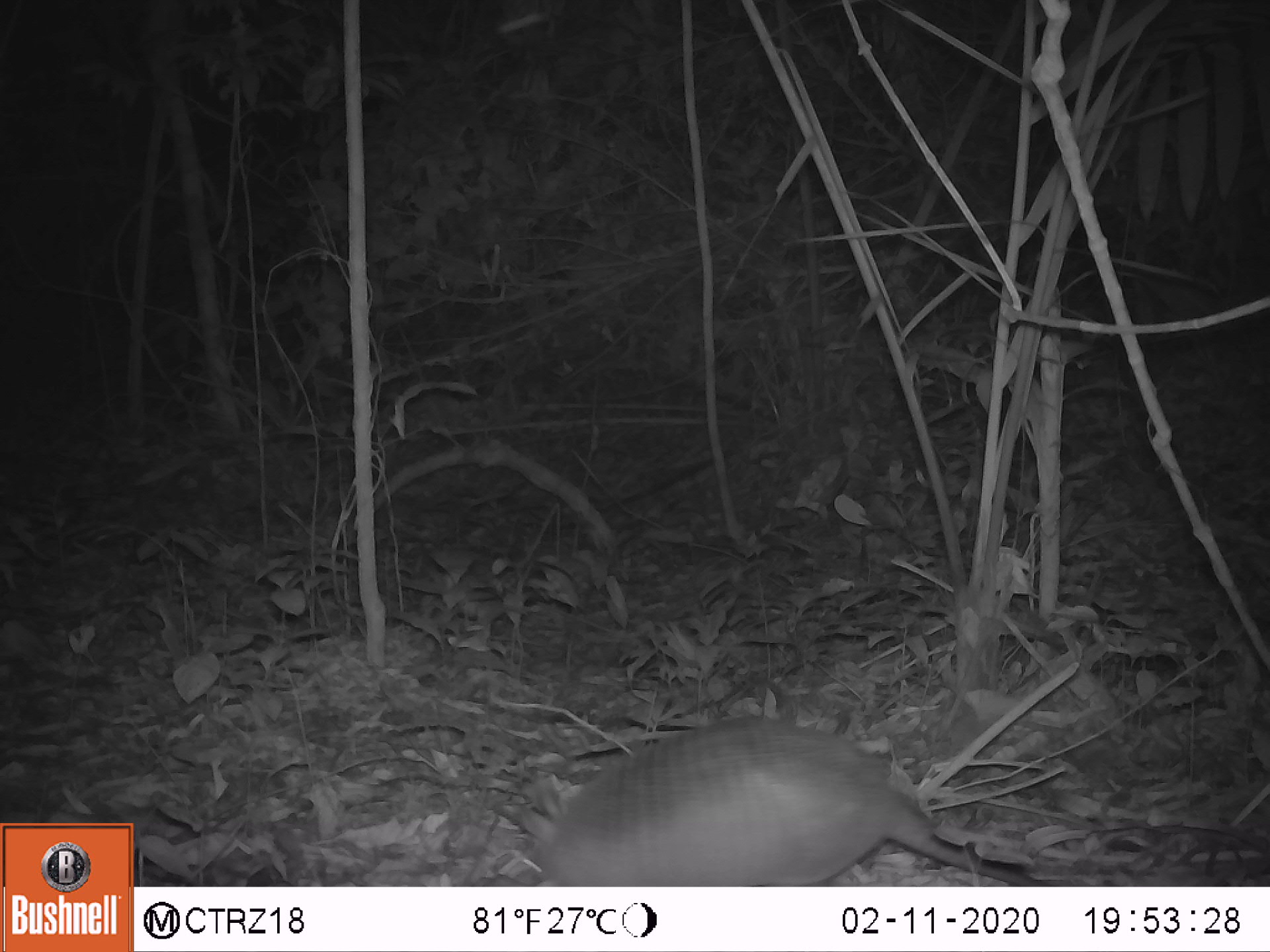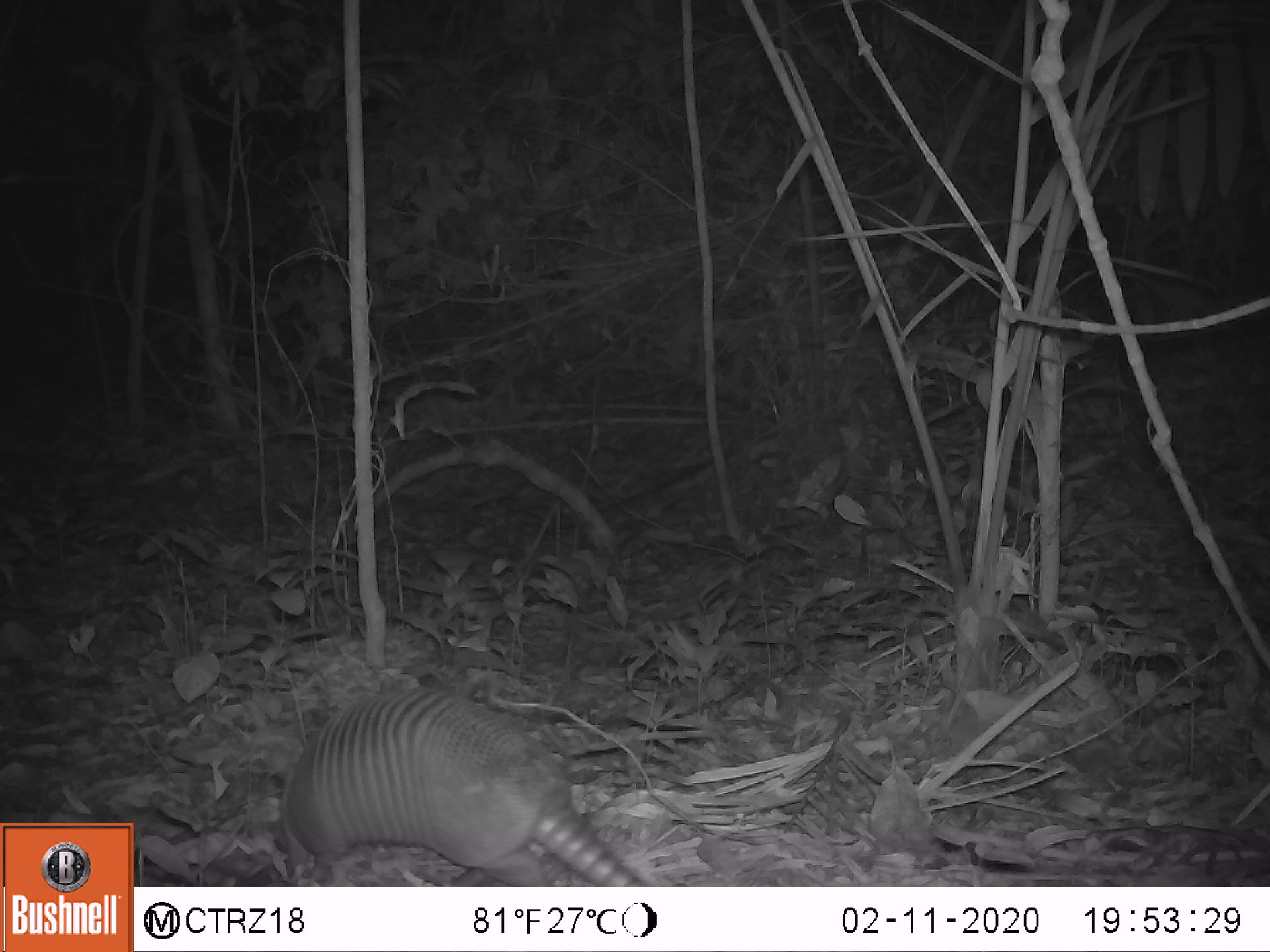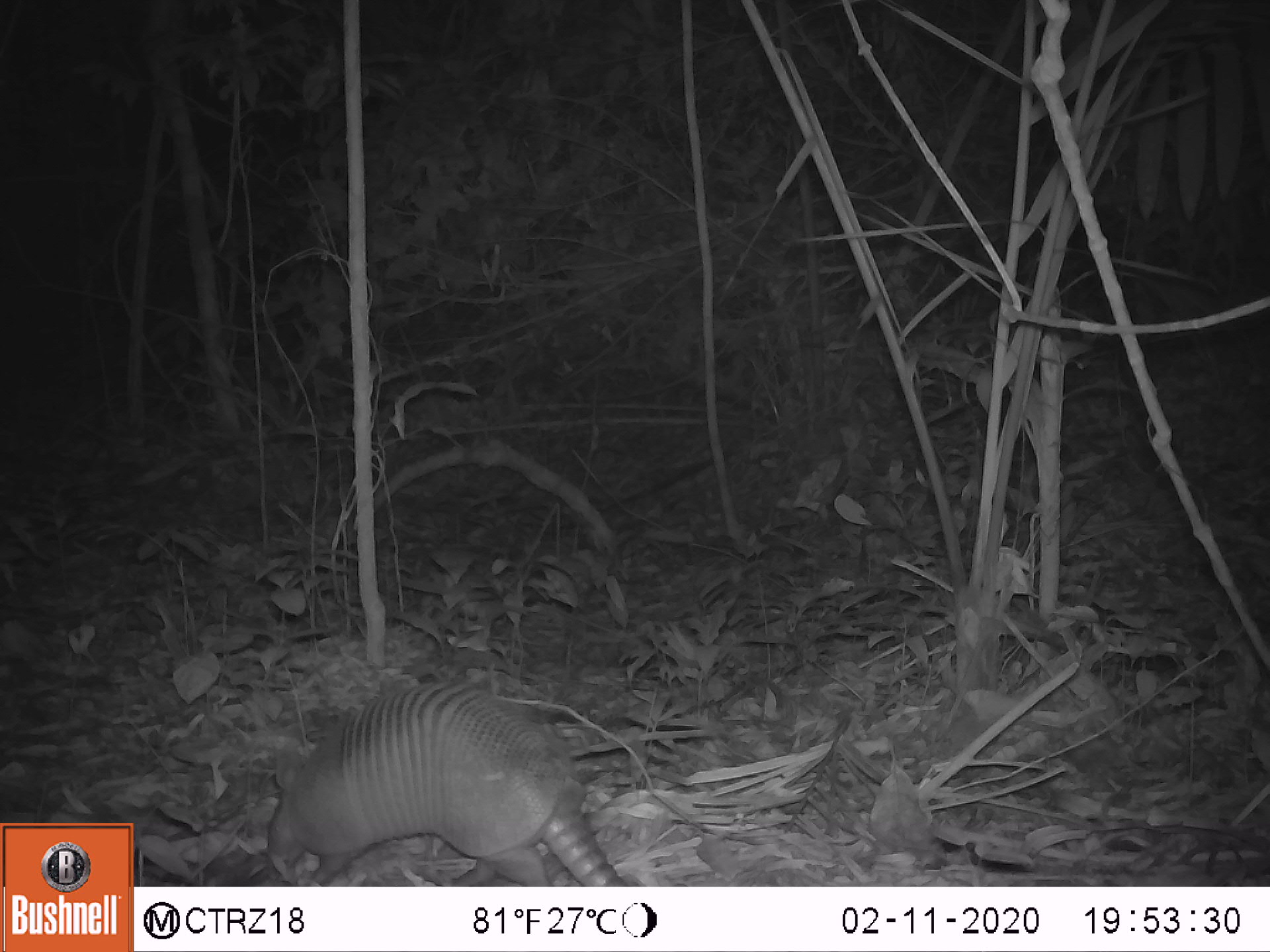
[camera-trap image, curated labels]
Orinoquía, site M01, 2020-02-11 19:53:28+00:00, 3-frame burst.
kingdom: Animalia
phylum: Chordata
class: Mammalia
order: Cingulata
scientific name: Cingulata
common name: armadillo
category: unknown armadillo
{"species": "unknown armadillo (armadillo) (Cingulata)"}